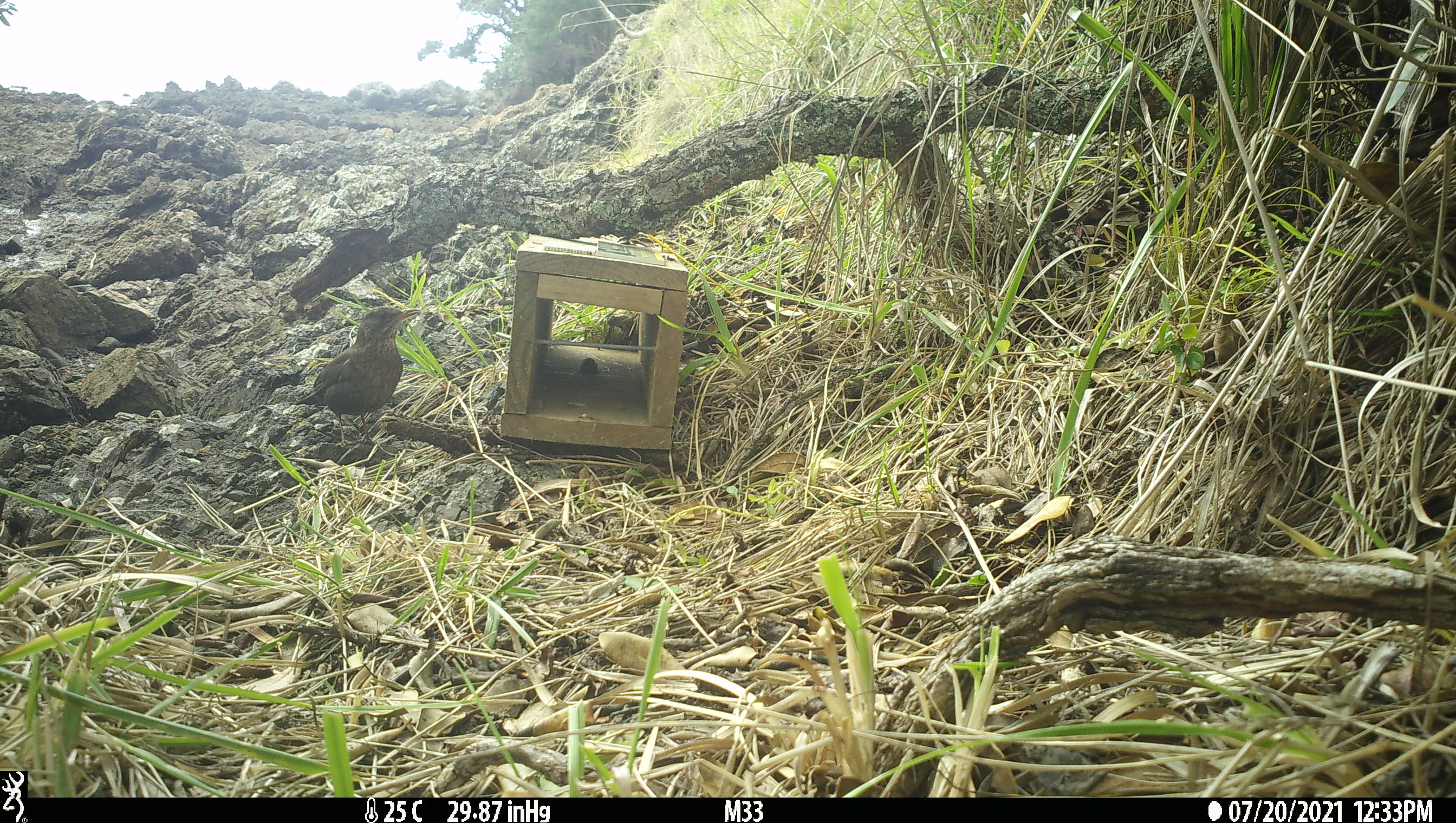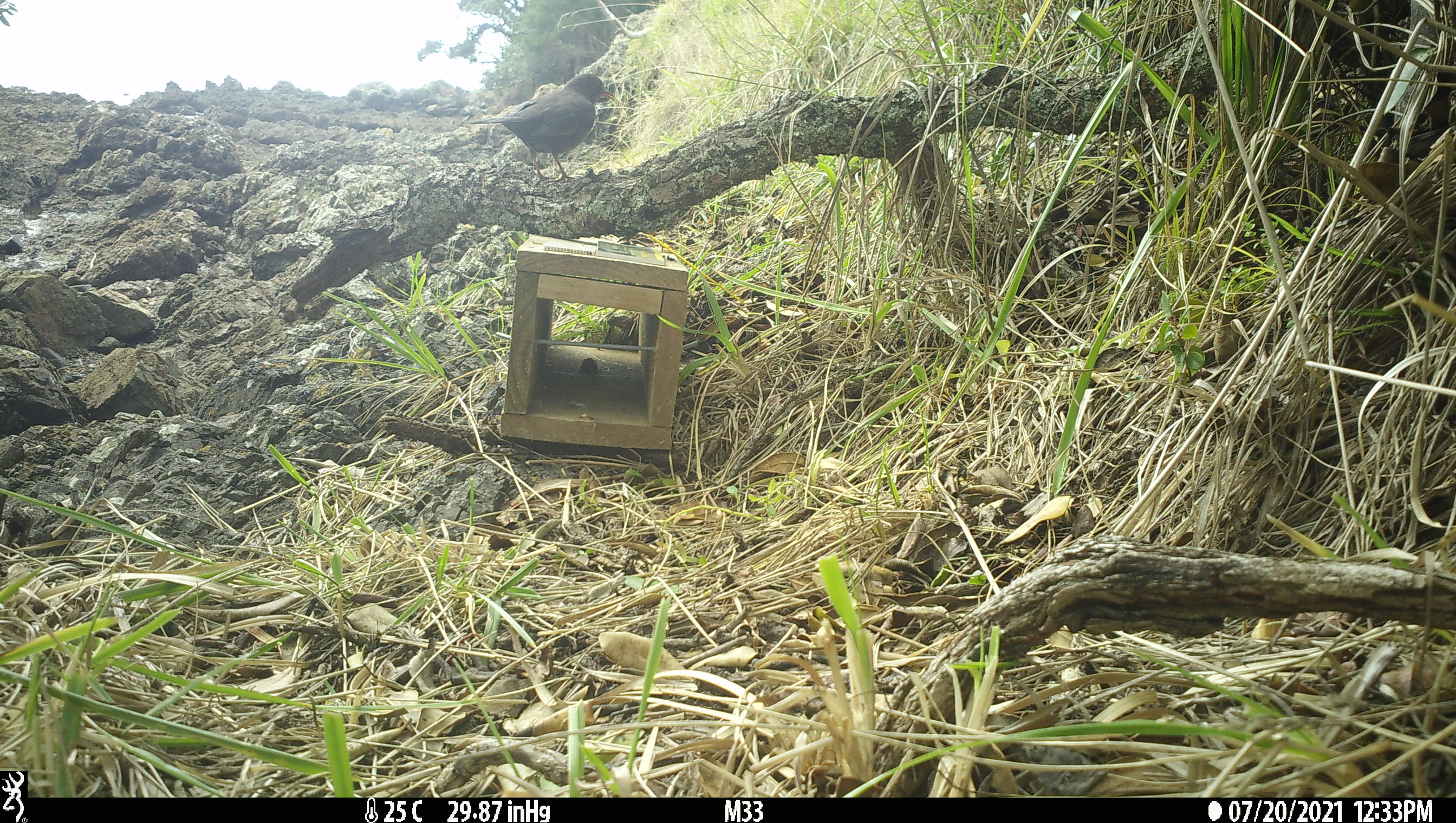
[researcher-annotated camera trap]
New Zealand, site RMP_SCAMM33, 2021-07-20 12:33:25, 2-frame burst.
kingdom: Animalia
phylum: Chordata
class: Aves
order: Passeriformes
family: Turdidae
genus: Turdus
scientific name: Turdus merula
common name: eurasian blackbird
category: blackbird